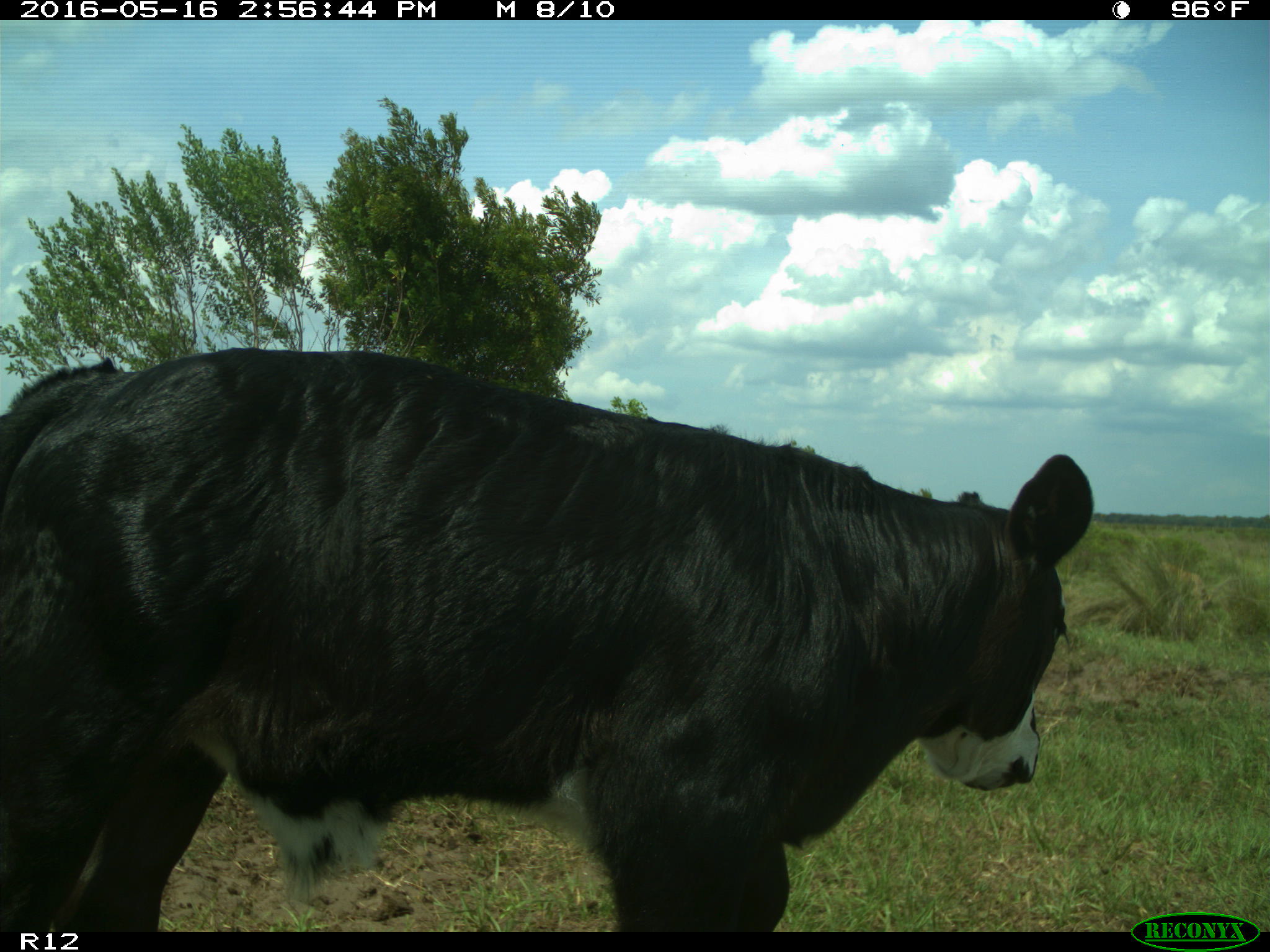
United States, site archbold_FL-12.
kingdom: Animalia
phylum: Chordata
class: Mammalia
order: Artiodactyla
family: Bovidae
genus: Bos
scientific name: Bos taurus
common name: domestic cow